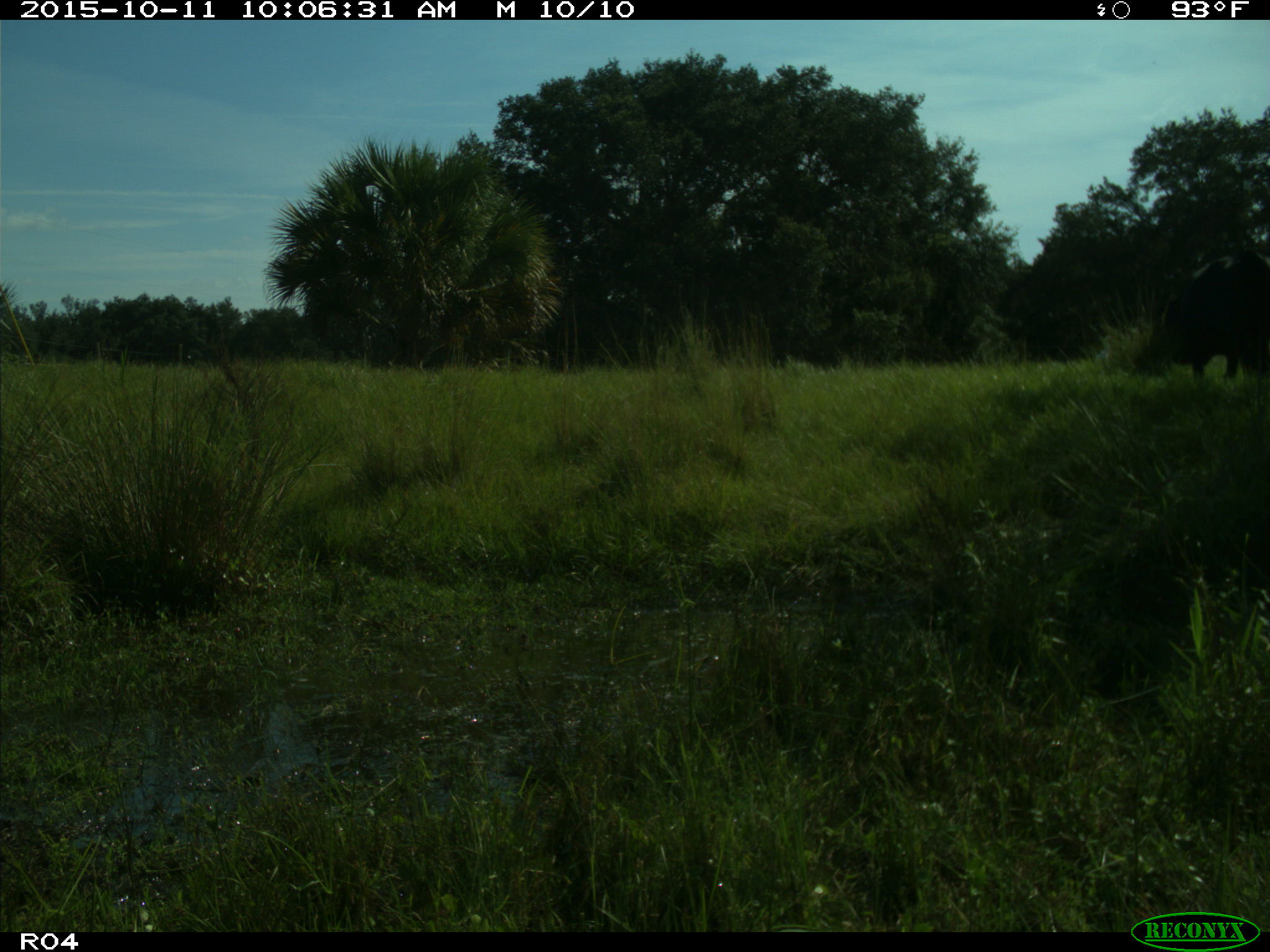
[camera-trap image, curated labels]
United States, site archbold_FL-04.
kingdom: Animalia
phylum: Chordata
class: Mammalia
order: Artiodactyla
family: Bovidae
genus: Bos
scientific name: Bos taurus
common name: domestic cow